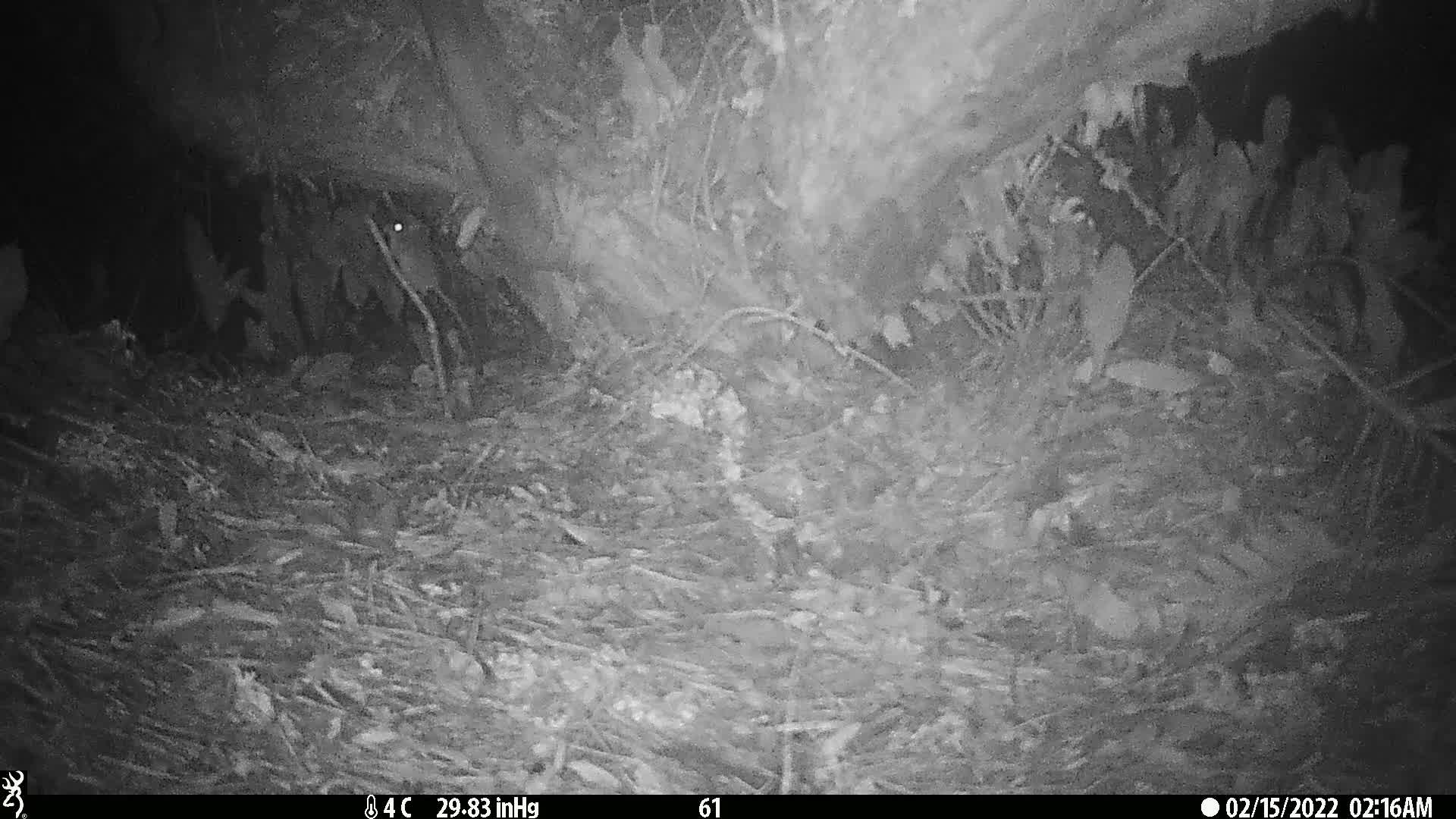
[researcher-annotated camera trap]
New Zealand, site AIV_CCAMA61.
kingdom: Animalia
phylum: Chordata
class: Mammalia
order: Rodentia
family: Muridae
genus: Mus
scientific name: Mus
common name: mouse